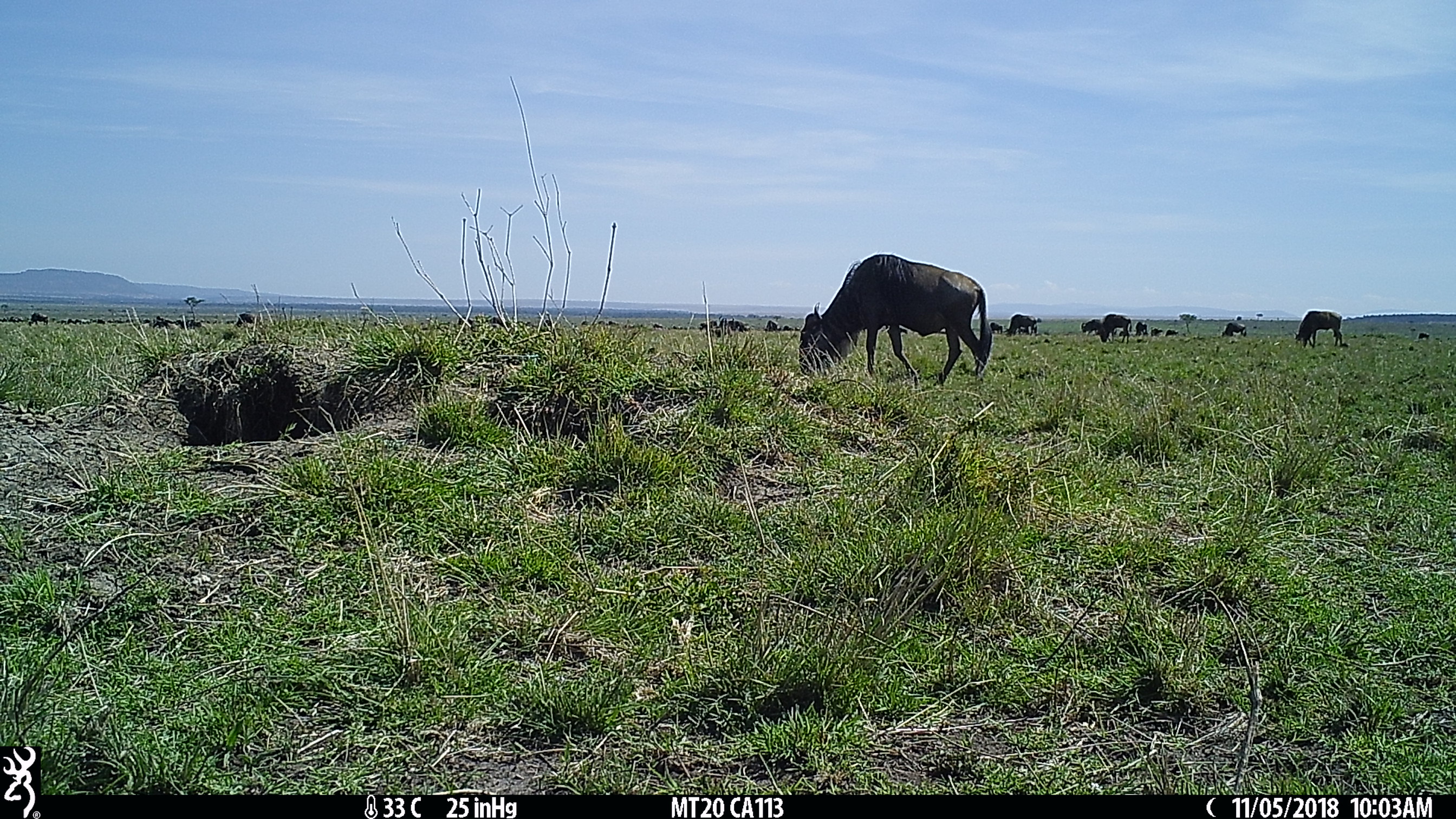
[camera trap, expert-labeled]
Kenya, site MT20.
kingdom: Animalia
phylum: Chordata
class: Mammalia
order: Artiodactyla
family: Bovidae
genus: Connochaetes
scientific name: Connochaetes taurinus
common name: blue wildebeest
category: wildebeest